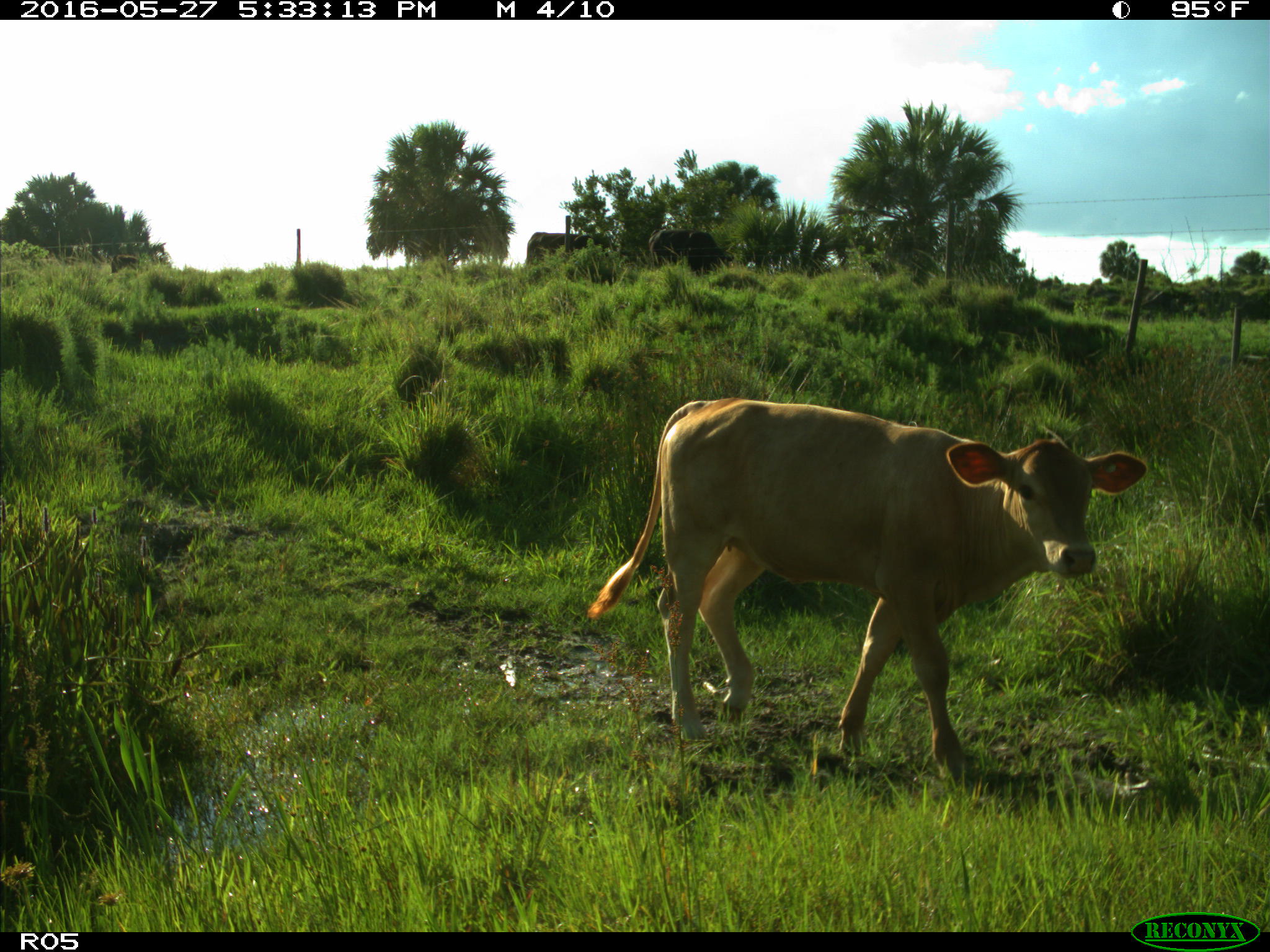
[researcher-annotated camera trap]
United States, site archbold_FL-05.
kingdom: Animalia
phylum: Chordata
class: Mammalia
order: Artiodactyla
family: Bovidae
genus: Bos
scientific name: Bos taurus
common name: domestic cow